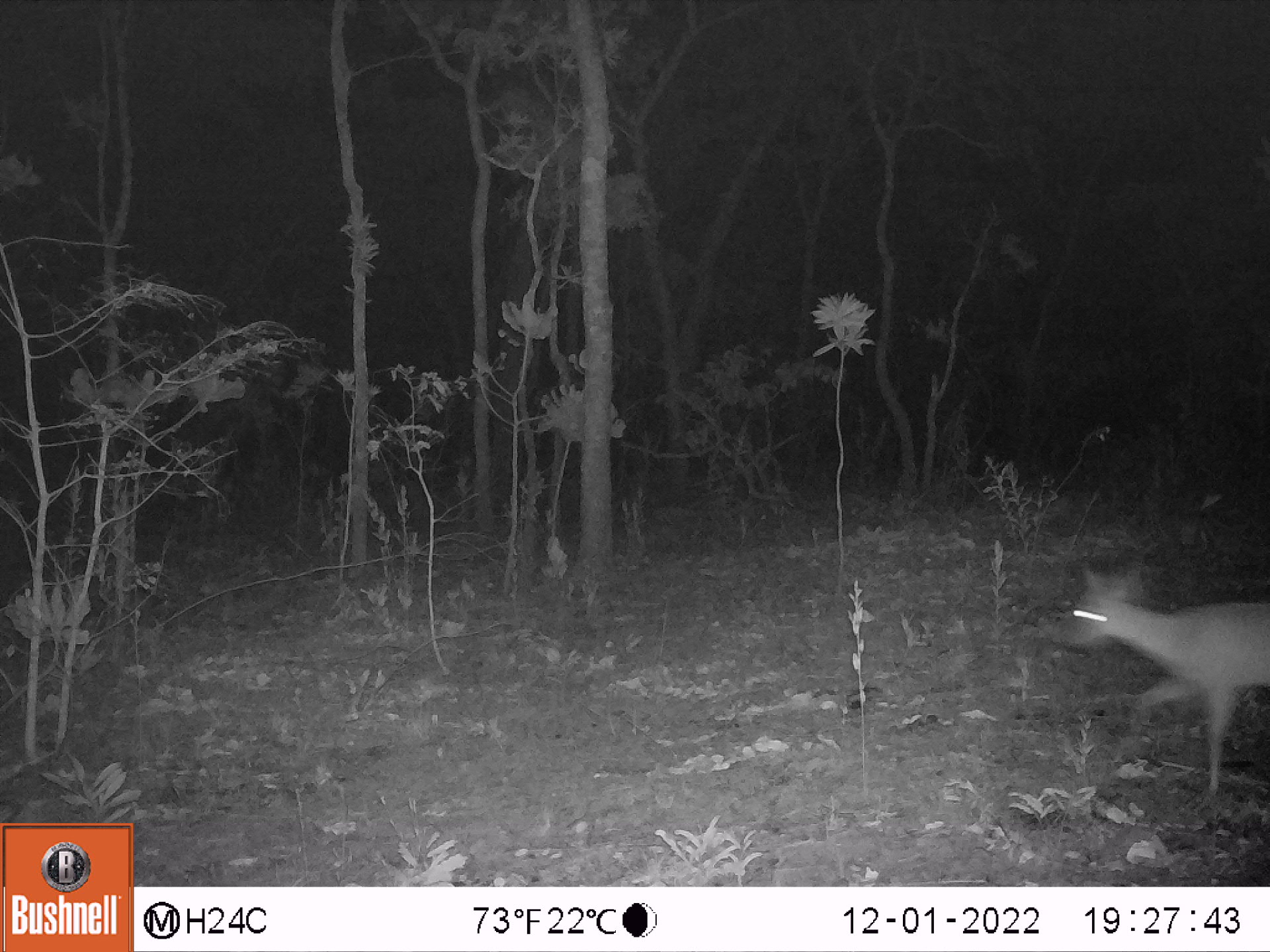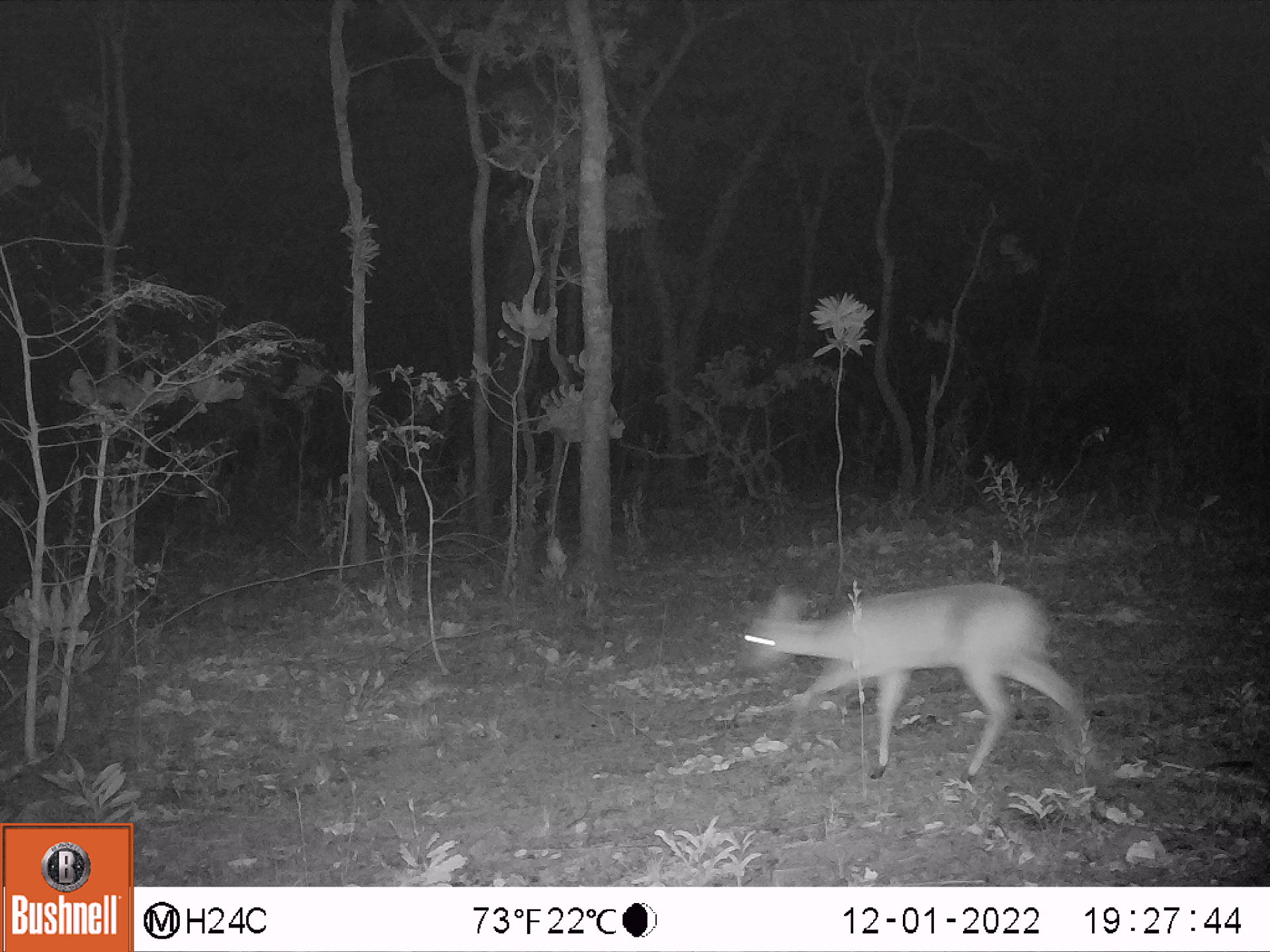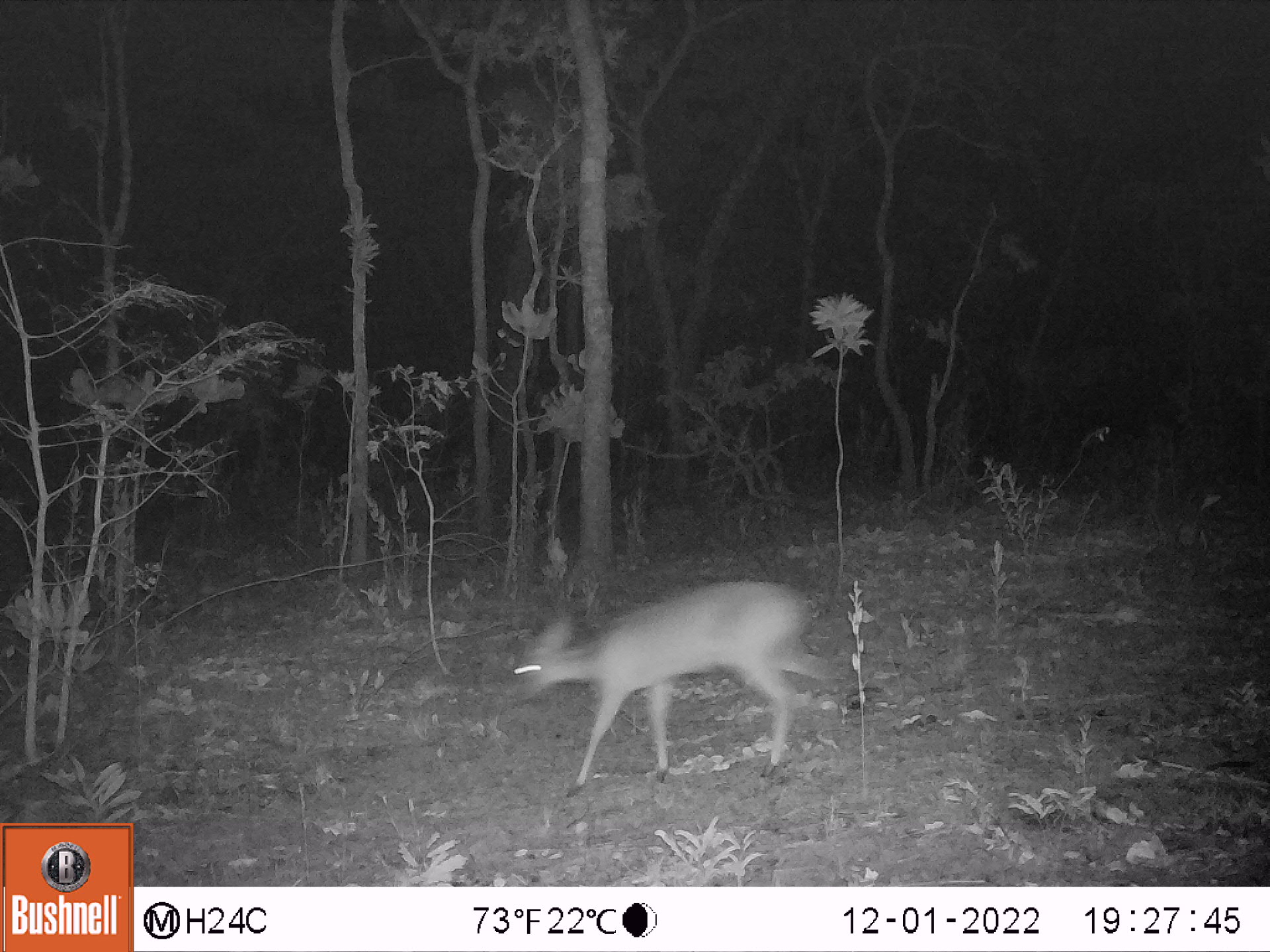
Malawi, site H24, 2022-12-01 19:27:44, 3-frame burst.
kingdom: Animalia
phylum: Chordata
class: Mammalia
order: Artiodactyla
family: Bovidae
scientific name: Antilopinae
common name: small antelope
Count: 1.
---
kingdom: Animalia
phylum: Chordata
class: Mammalia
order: Artiodactyla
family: Bovidae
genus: Sylvicapra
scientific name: Sylvicapra grimmia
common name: common duiker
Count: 1.